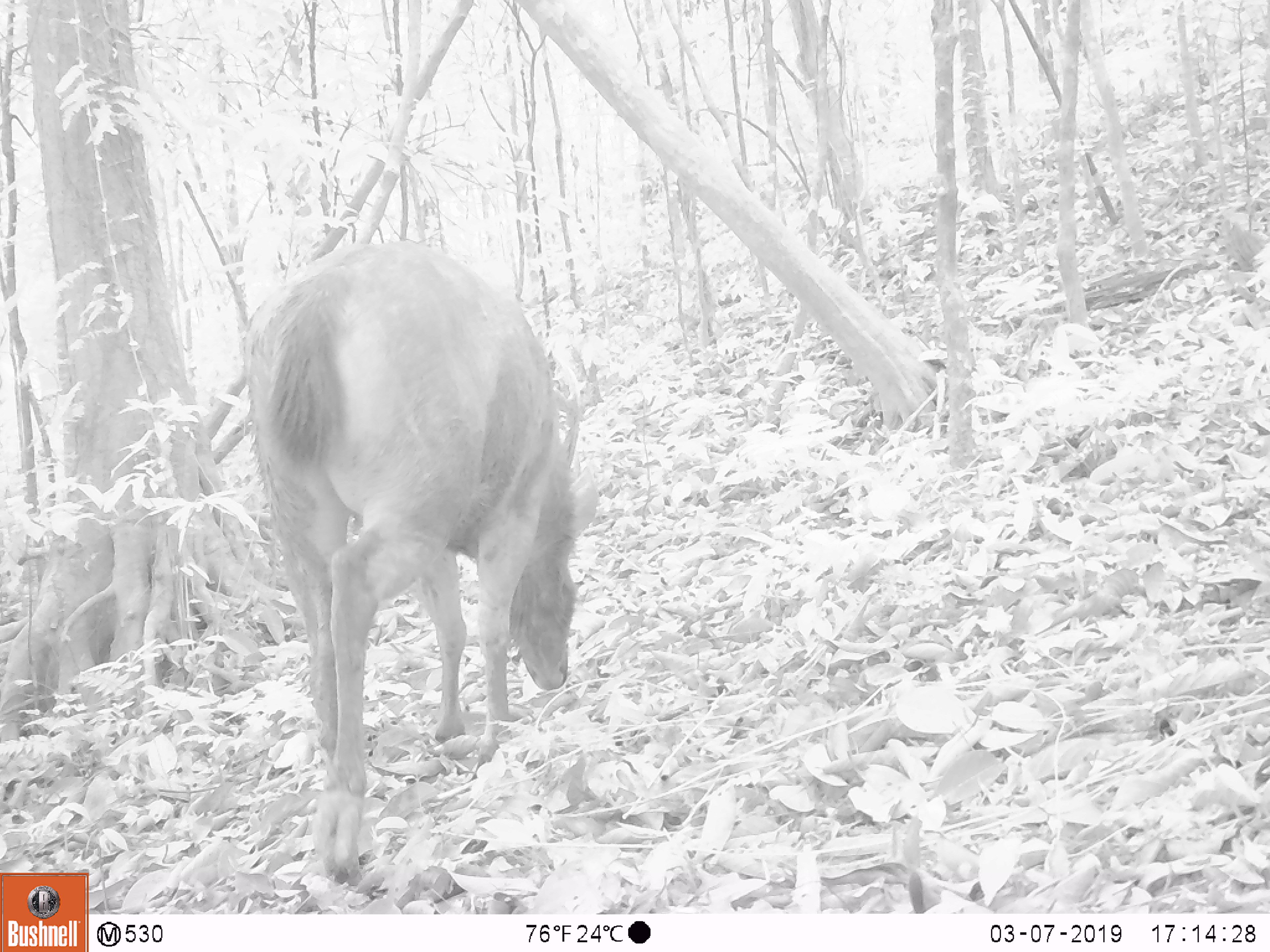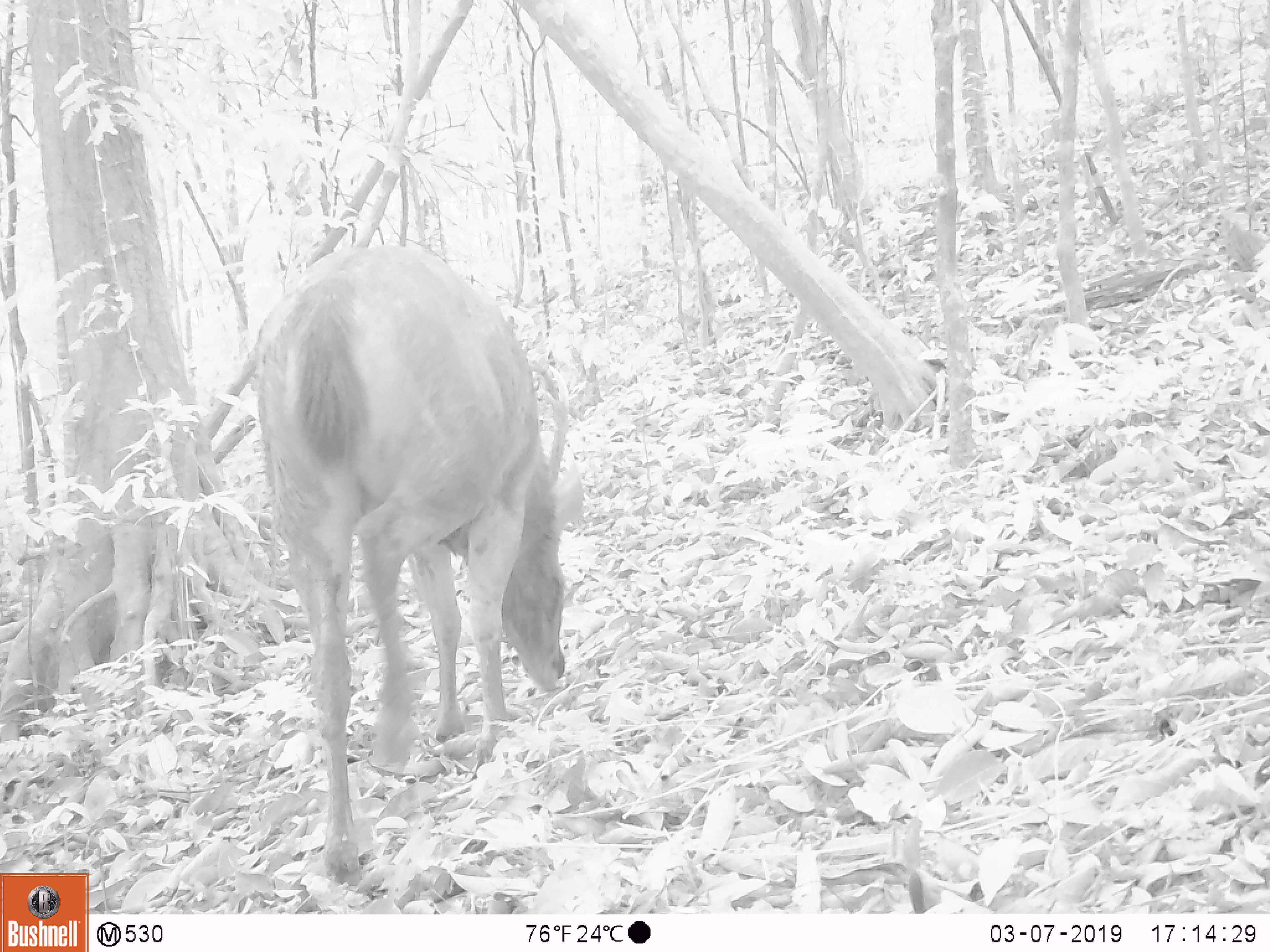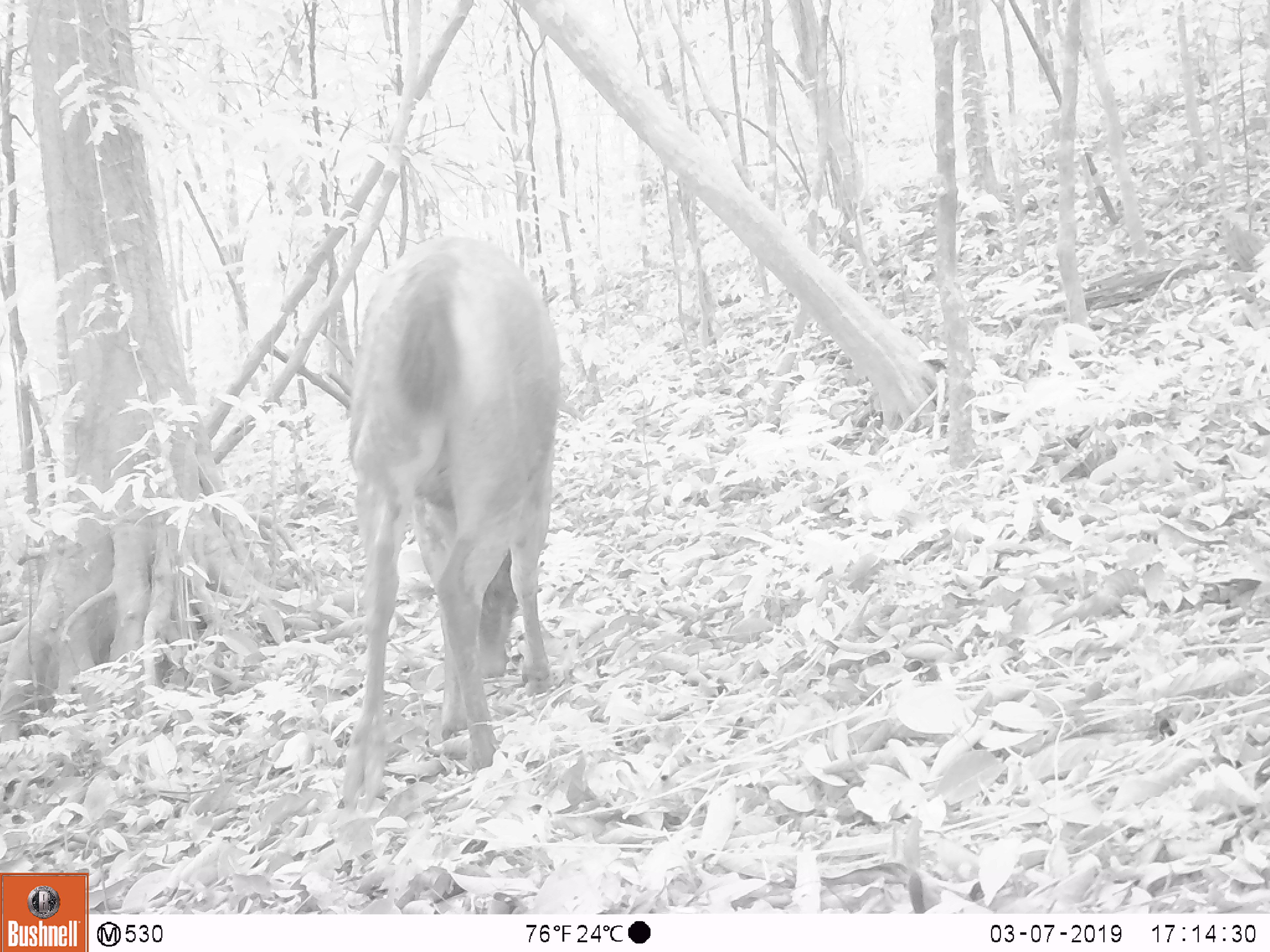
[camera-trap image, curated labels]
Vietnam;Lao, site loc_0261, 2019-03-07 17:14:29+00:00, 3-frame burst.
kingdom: Animalia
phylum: Chordata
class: Mammalia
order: Artiodactyla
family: Cervidae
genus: Rusa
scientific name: Rusa unicolor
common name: sambar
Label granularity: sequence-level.